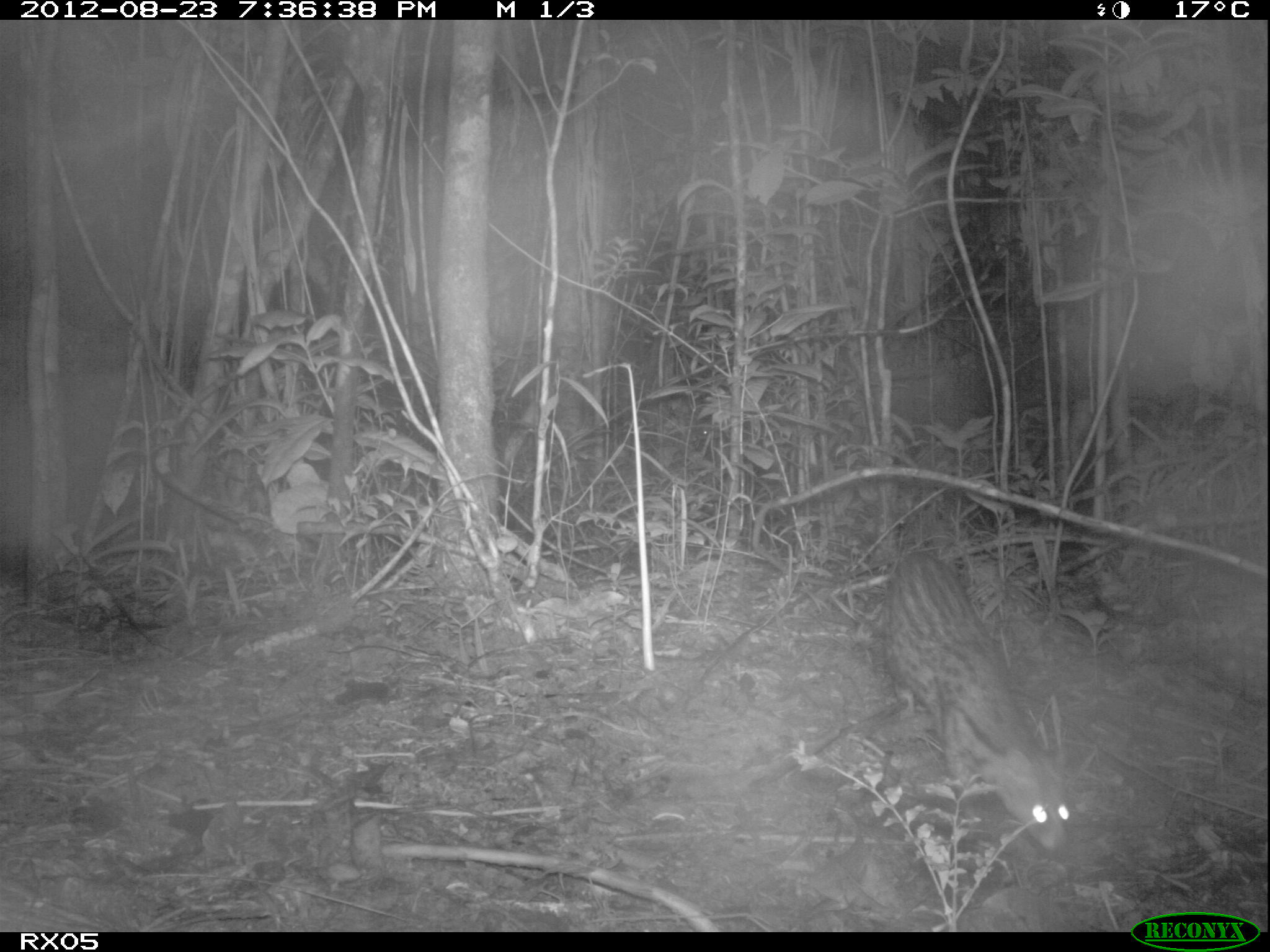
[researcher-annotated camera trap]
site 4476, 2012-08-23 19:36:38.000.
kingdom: Animalia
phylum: Chordata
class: Mammalia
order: Carnivora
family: Viverridae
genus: Viverricula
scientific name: Viverricula indica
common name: small indian civet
Viverricula indica (small indian civet), count 1.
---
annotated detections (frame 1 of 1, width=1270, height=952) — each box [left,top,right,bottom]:
viverricula indica: [880,548,1069,851]